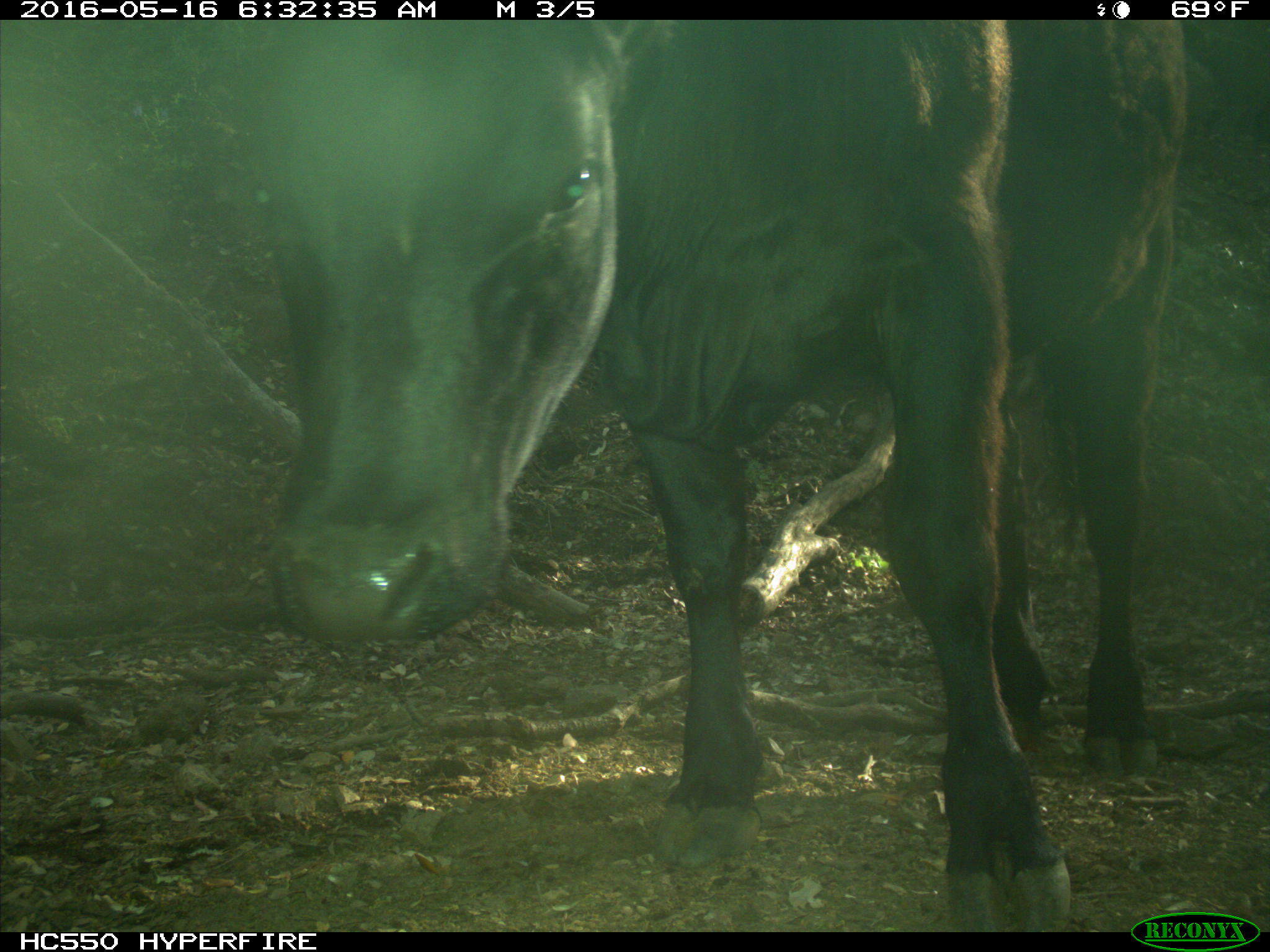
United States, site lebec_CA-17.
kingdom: Animalia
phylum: Chordata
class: Mammalia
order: Artiodactyla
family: Bovidae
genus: Bos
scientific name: Bos taurus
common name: domestic cow